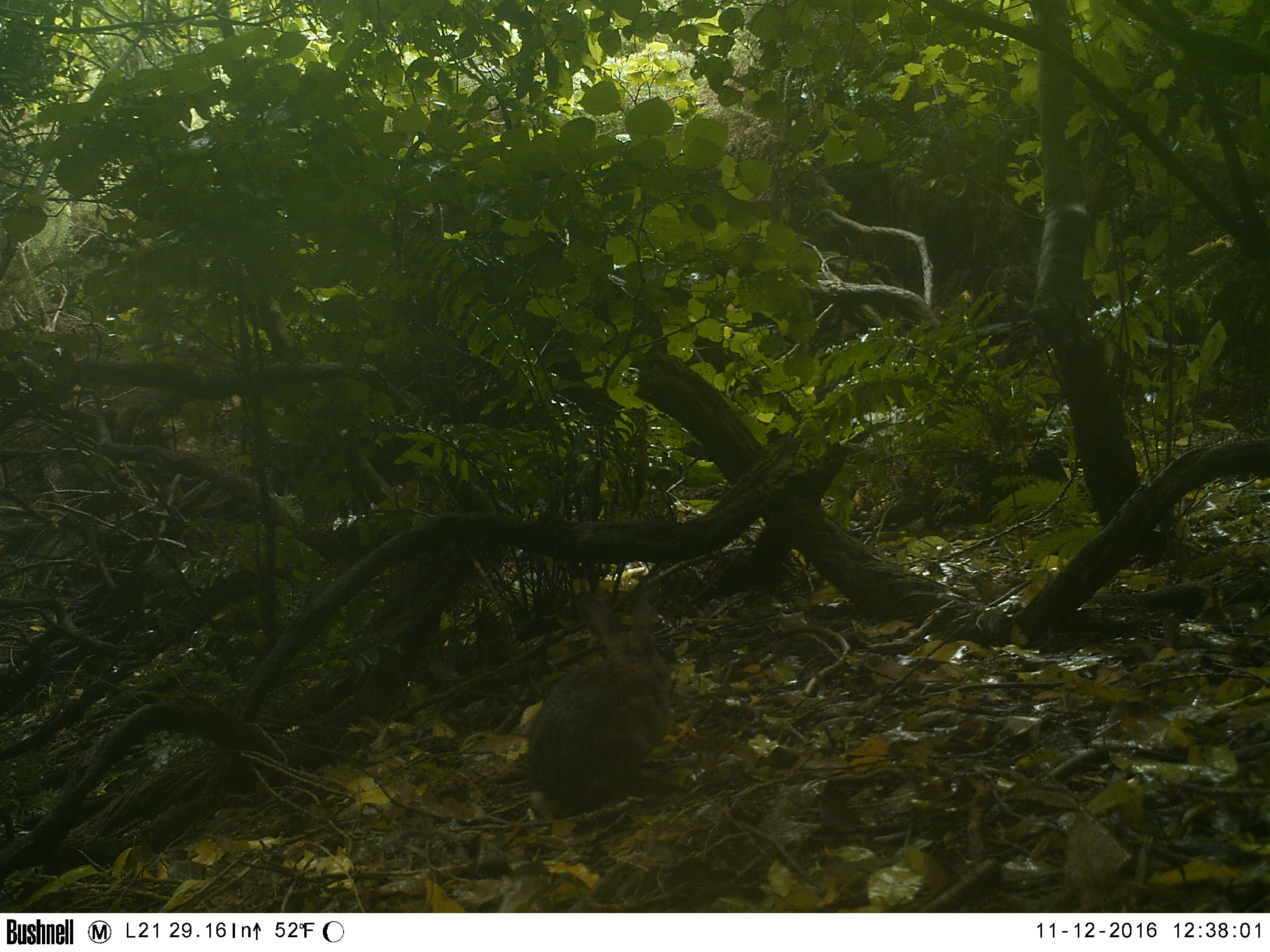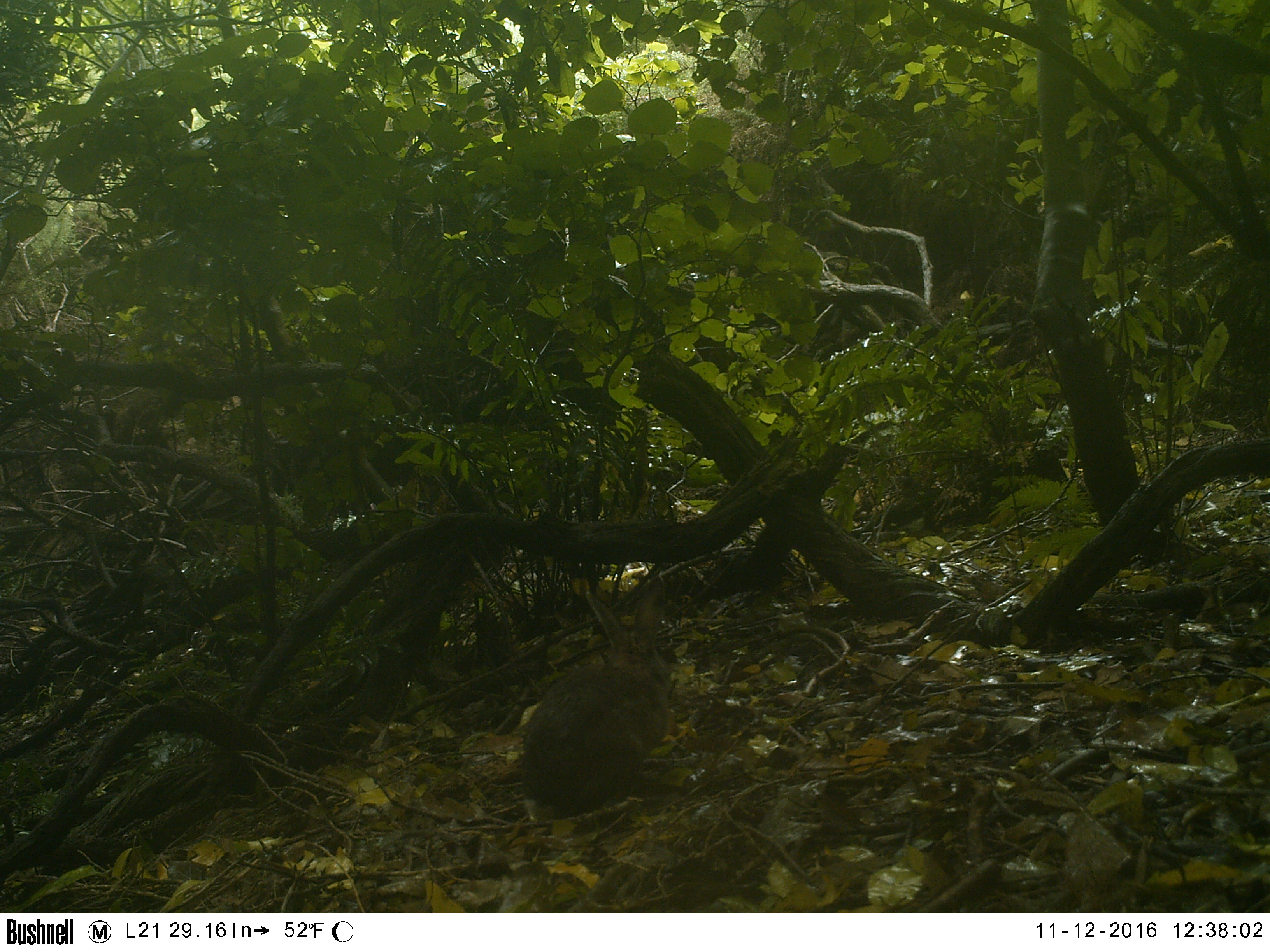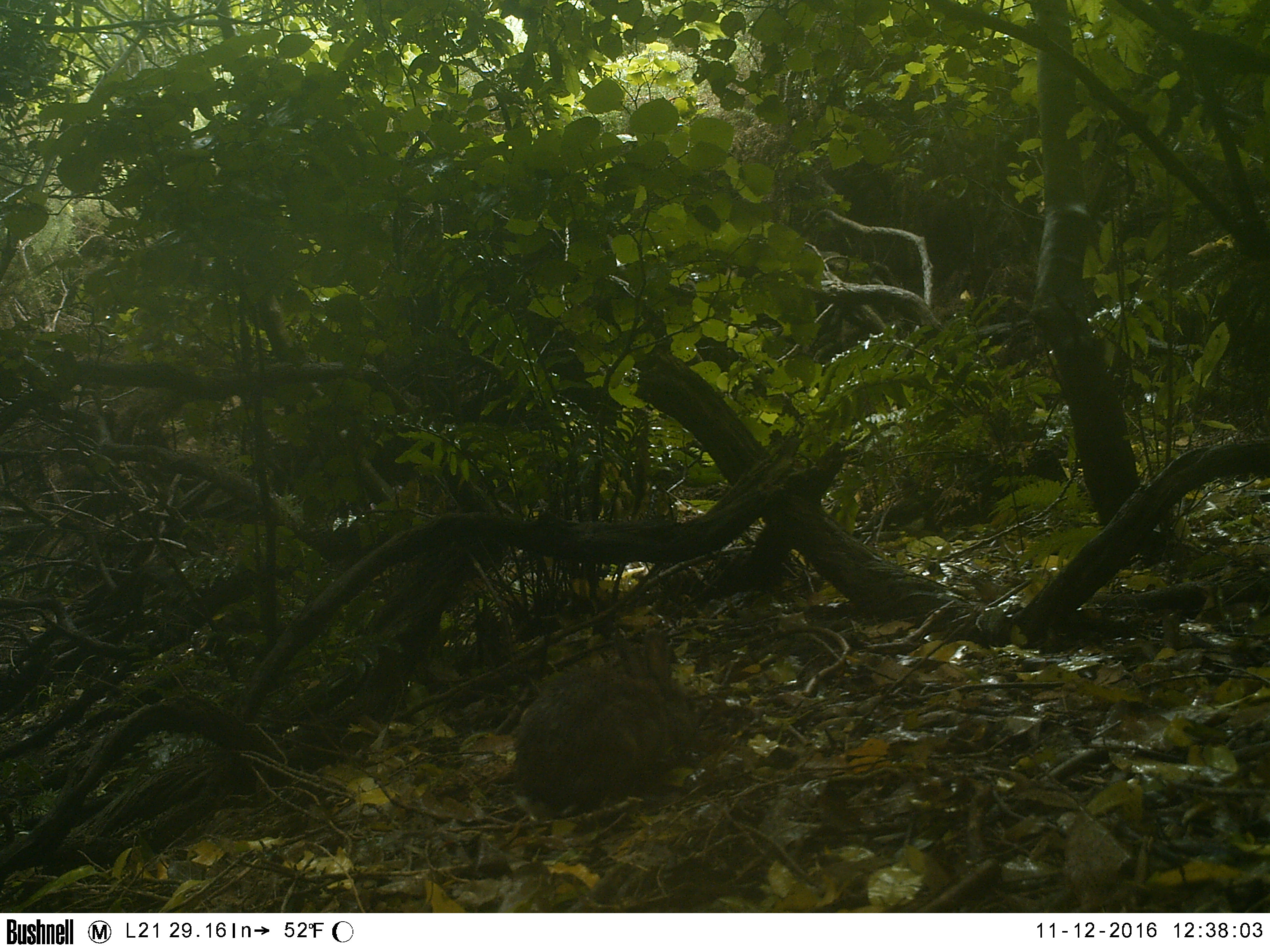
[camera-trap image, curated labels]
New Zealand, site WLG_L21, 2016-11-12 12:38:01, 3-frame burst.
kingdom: Animalia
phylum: Chordata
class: Mammalia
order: Lagomorpha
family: Leporidae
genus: Oryctolagus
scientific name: Oryctolagus cuniculus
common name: european rabbit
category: rabbit